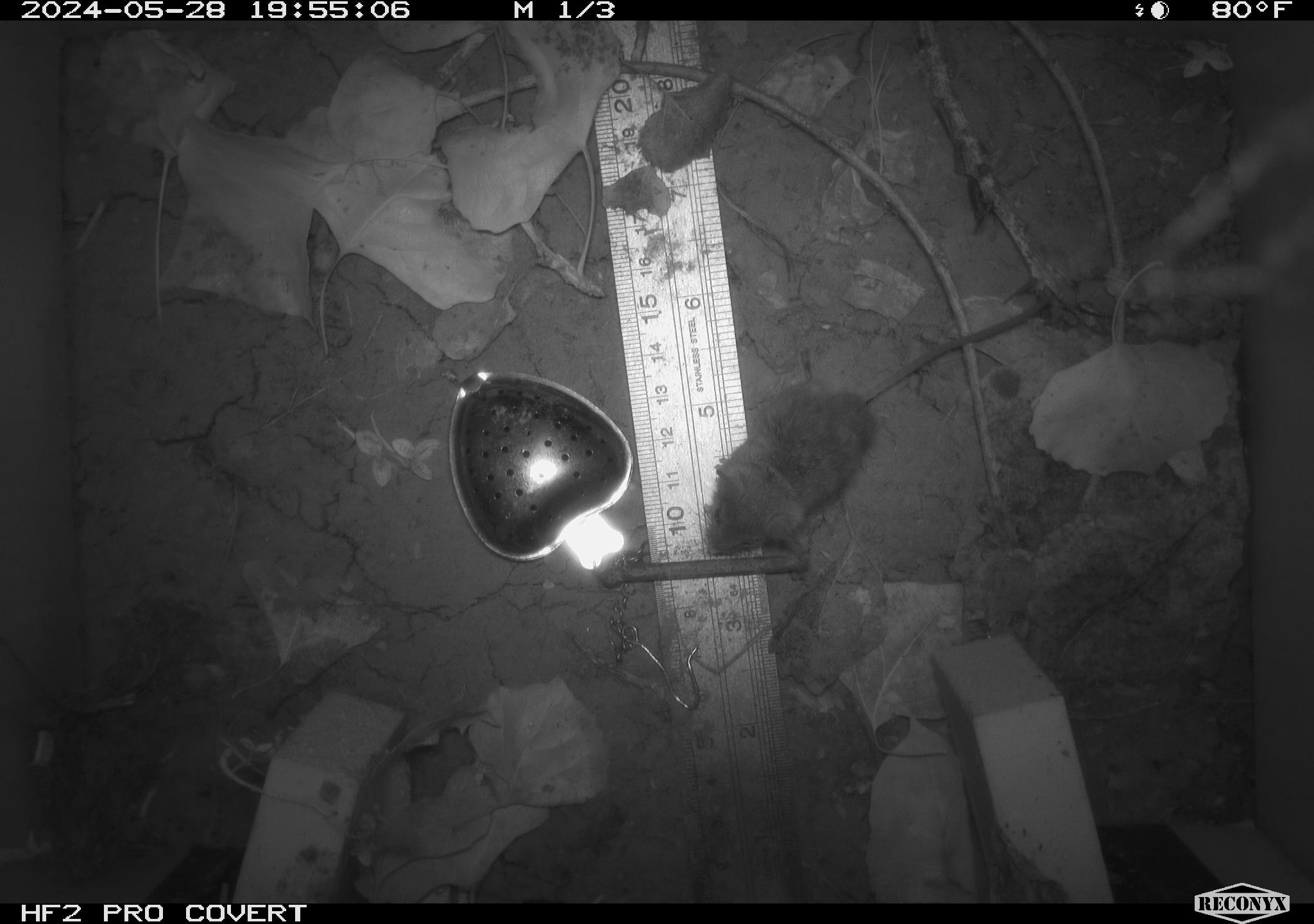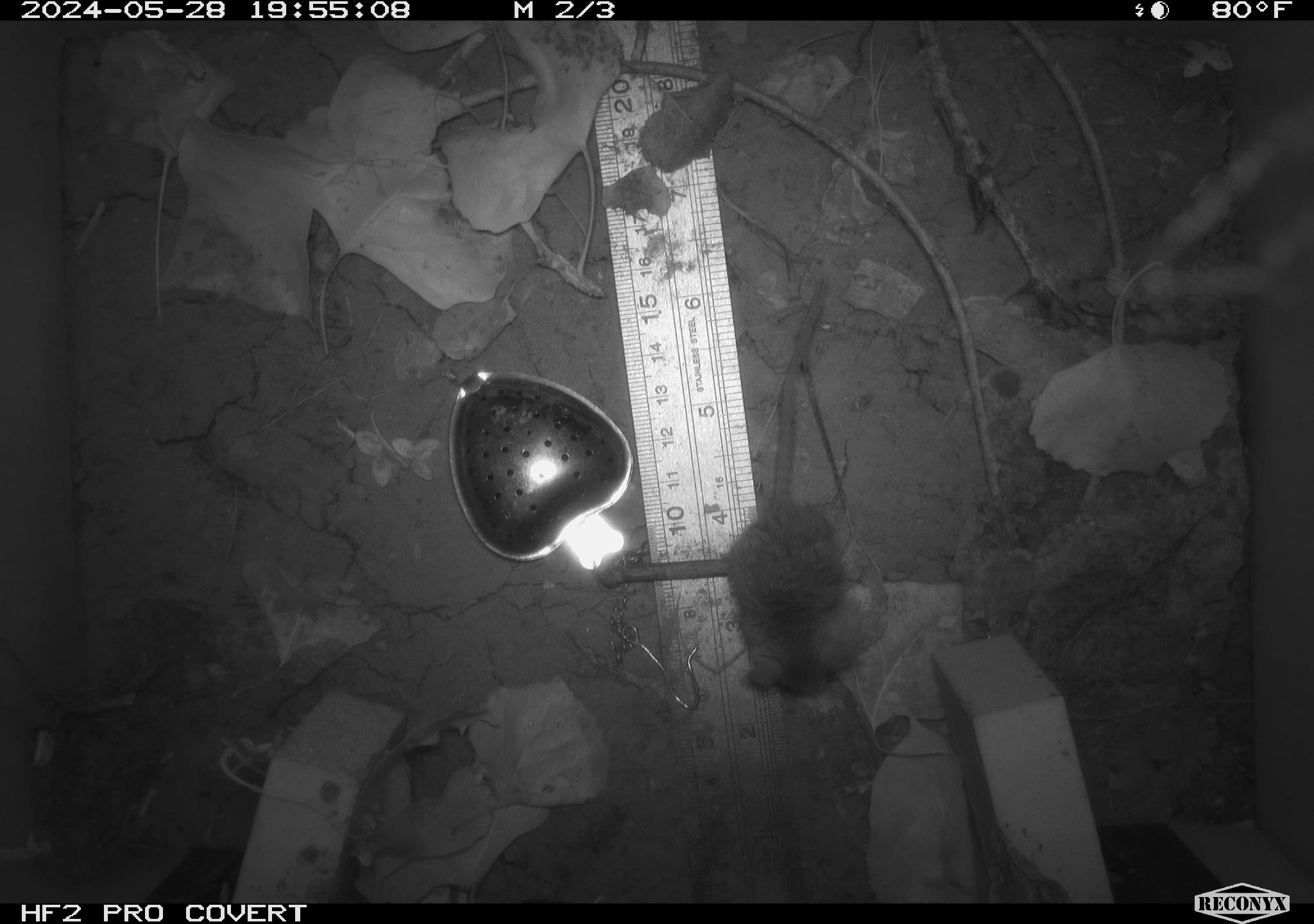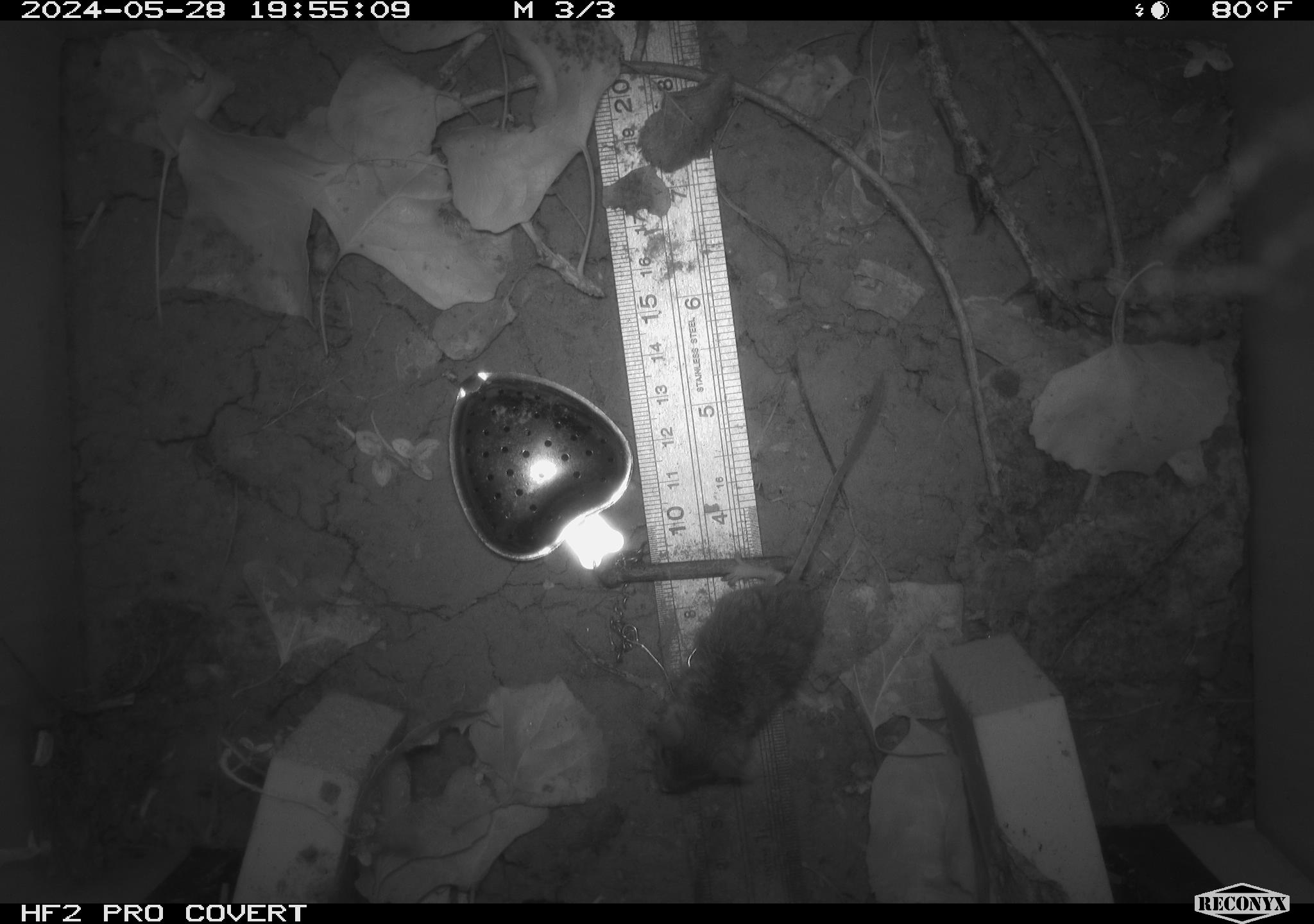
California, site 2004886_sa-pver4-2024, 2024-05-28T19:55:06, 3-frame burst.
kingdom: Animalia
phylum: Chordata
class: Mammalia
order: Rodentia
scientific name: Rodentia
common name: mouse species